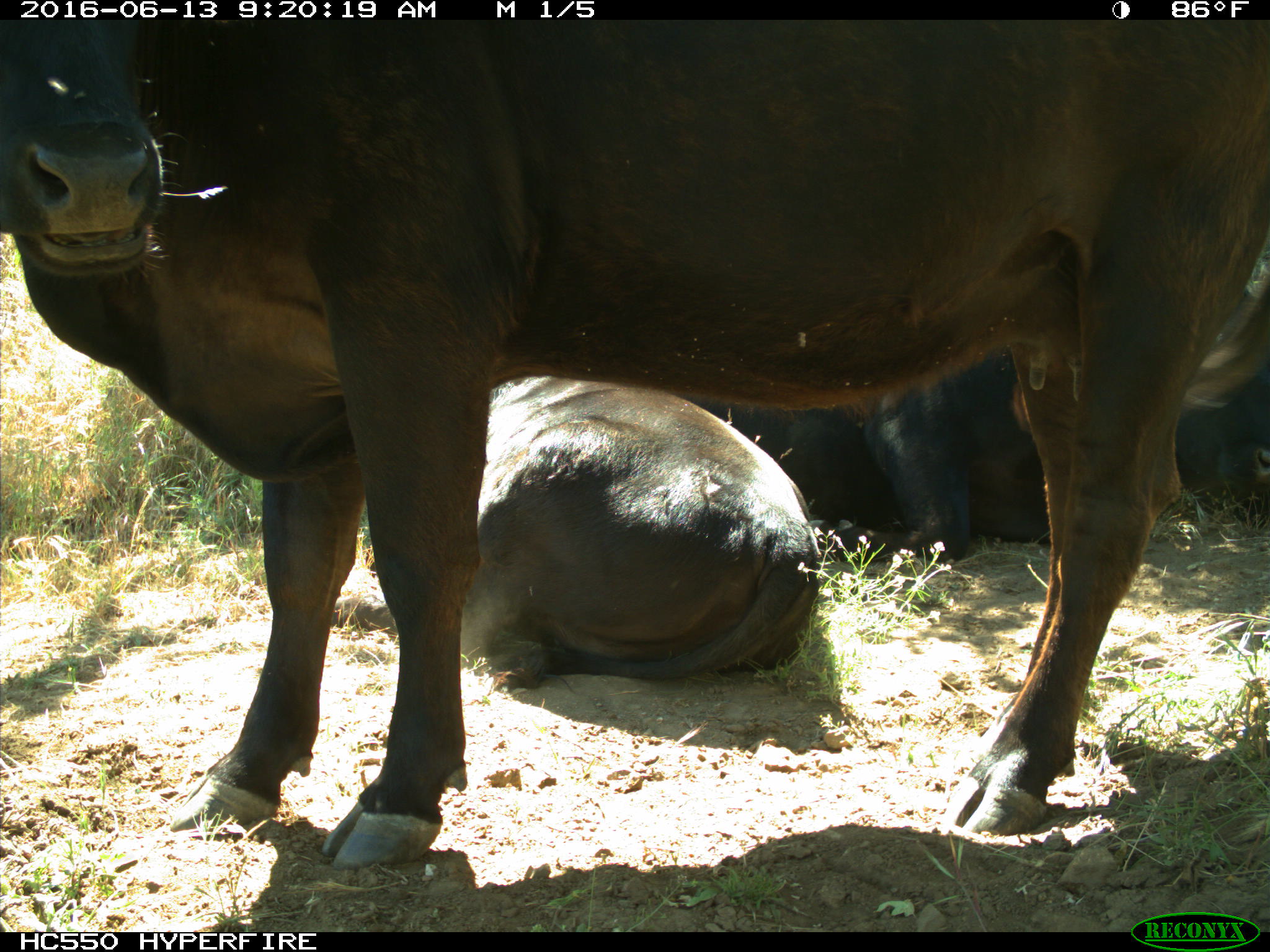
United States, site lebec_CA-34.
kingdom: Animalia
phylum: Chordata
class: Mammalia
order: Artiodactyla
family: Bovidae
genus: Bos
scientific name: Bos taurus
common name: domestic cow